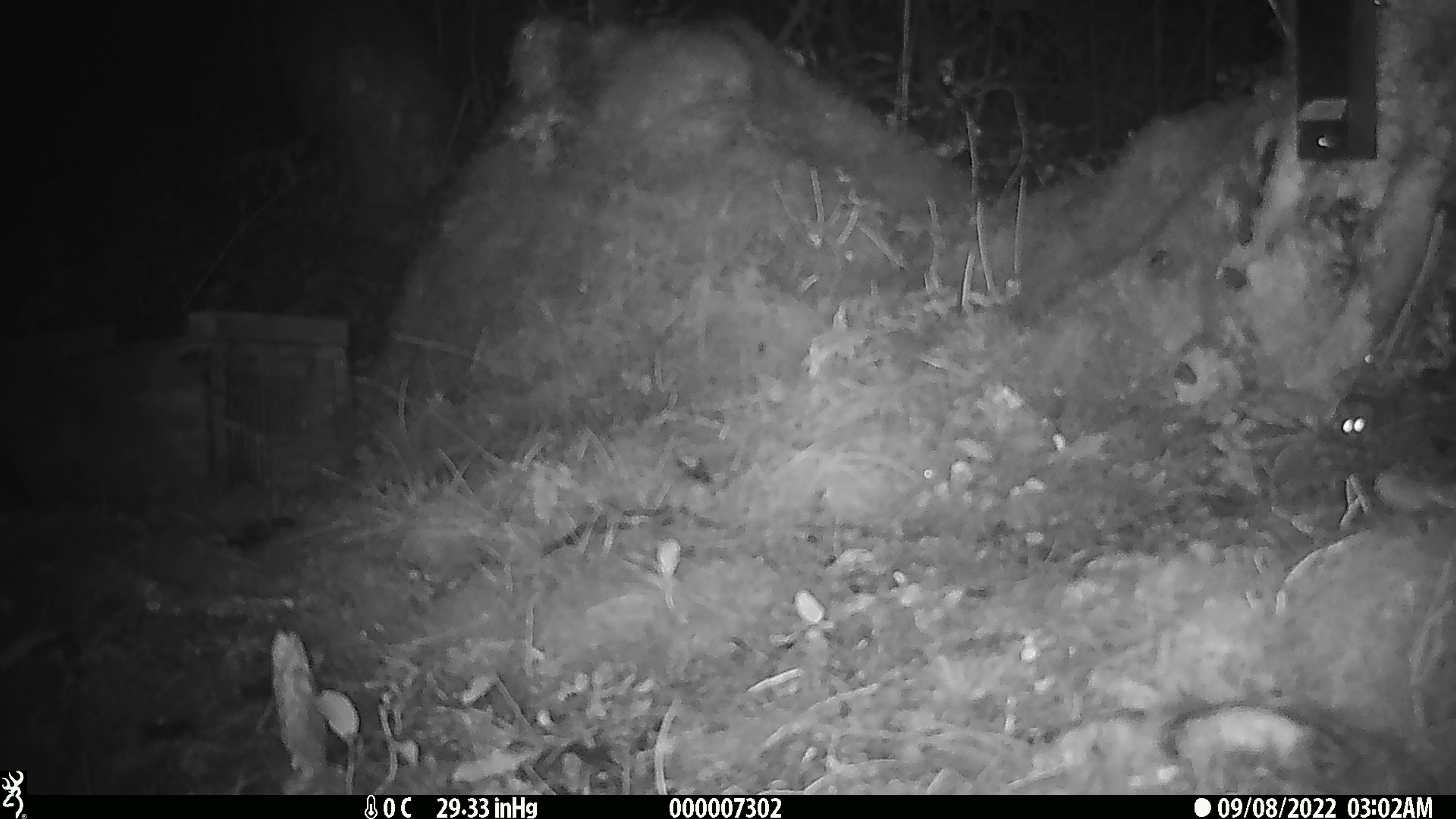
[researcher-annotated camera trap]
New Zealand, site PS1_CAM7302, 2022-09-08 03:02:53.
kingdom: Animalia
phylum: Chordata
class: Mammalia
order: Rodentia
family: Muridae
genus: Mus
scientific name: Mus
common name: mouse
Mouse (Mus).